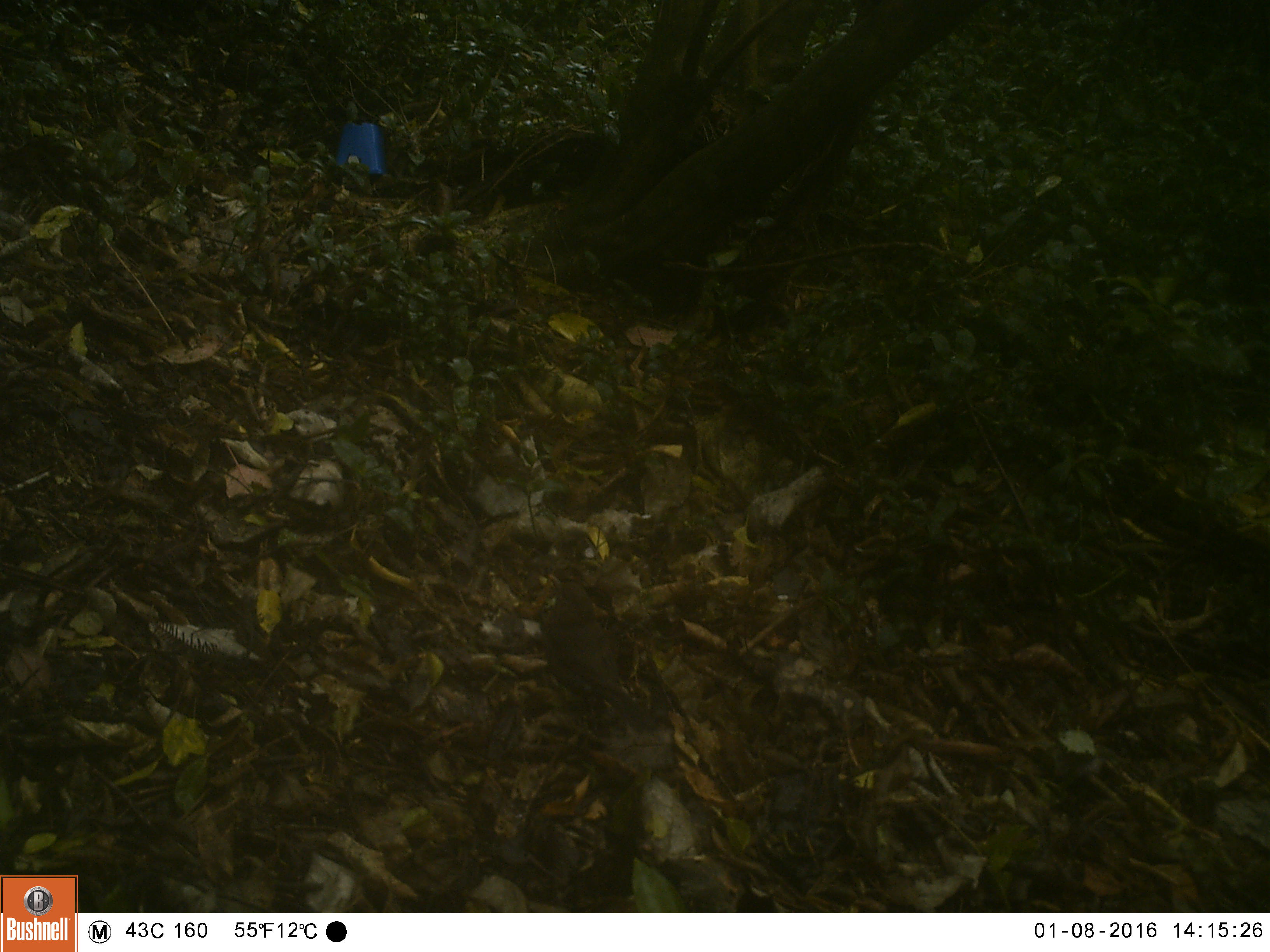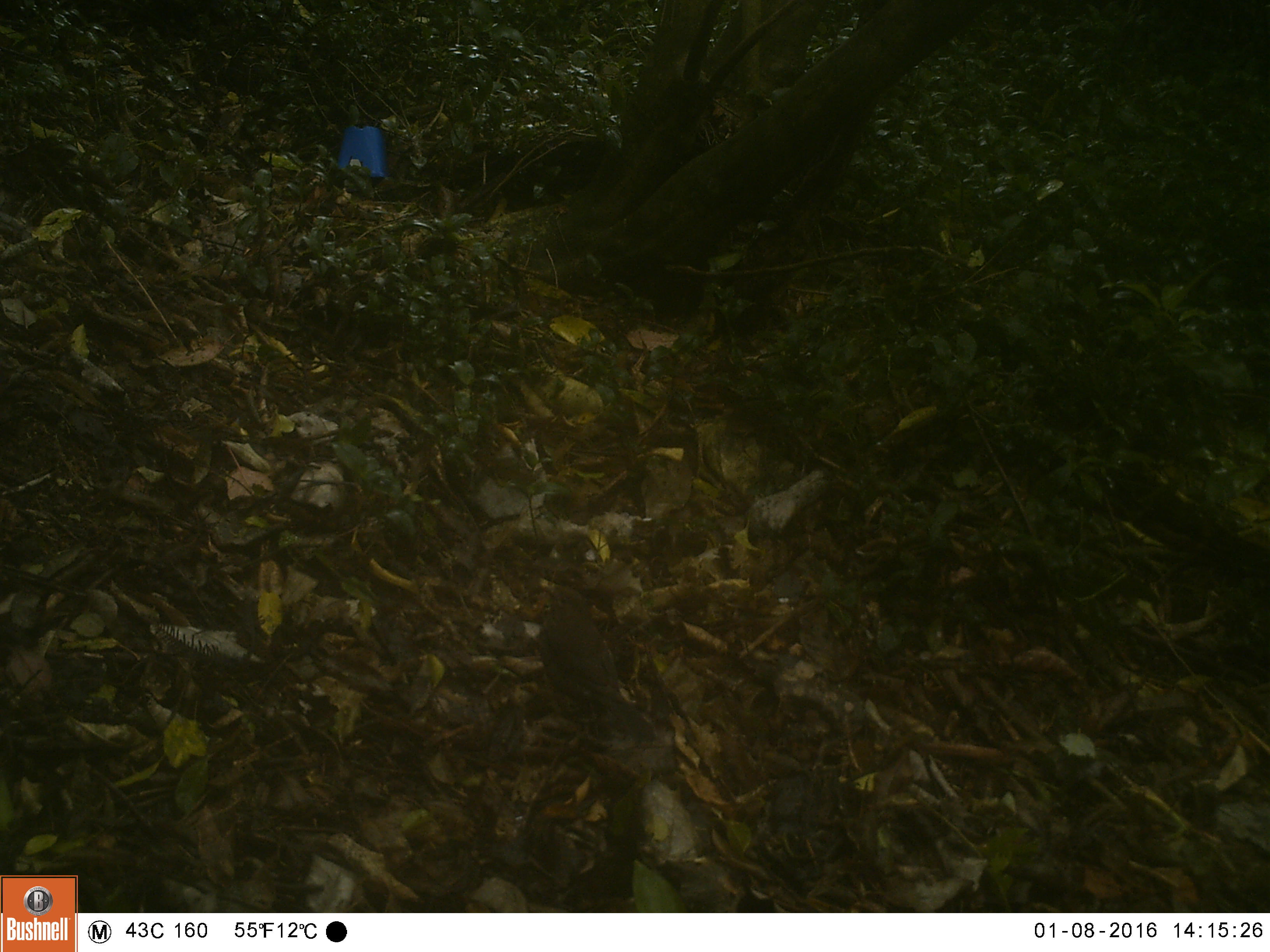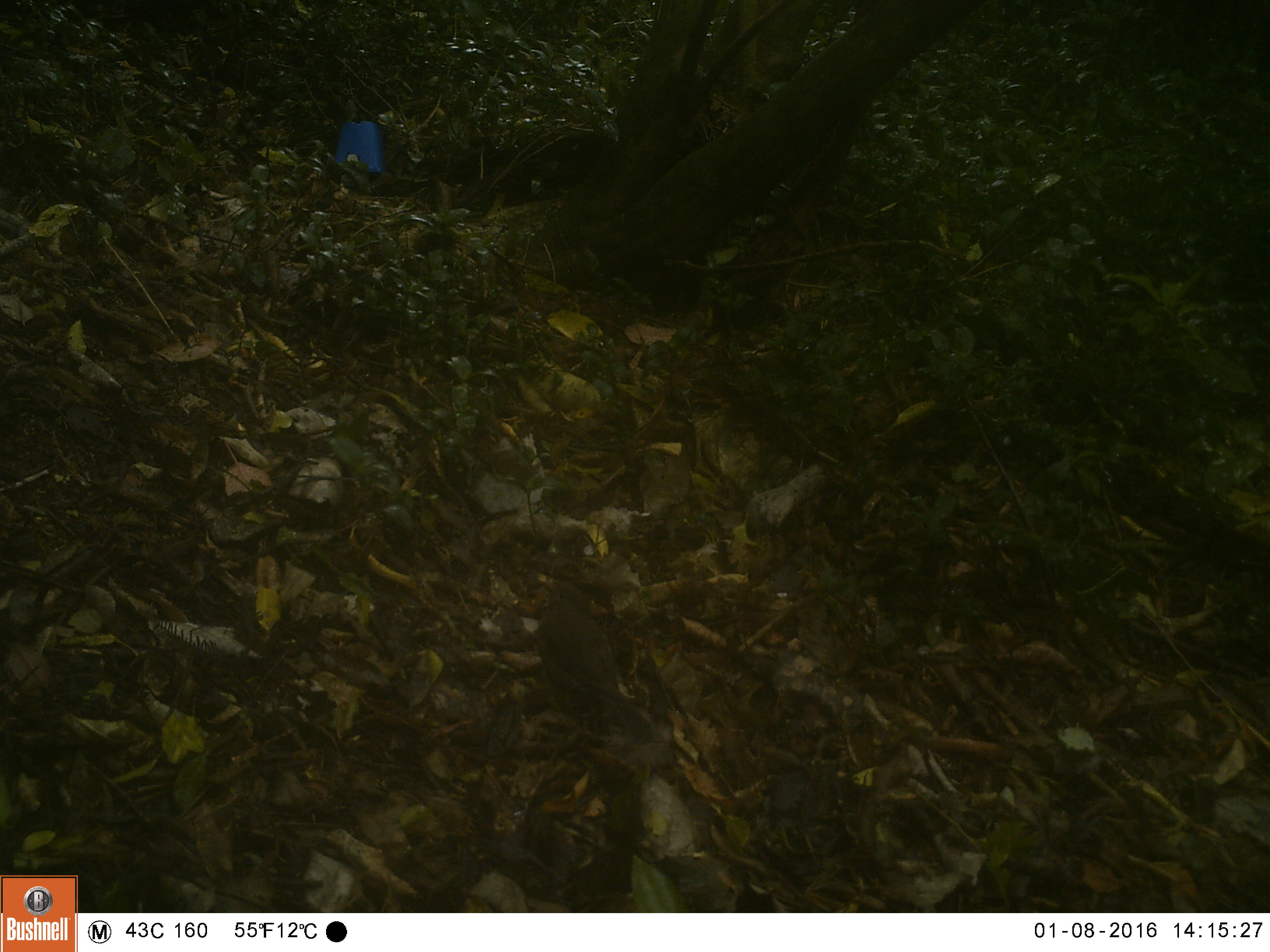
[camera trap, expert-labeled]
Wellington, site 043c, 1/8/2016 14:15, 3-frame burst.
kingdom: Animalia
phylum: Chordata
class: Aves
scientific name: Aves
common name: bird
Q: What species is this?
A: Bird (Aves).